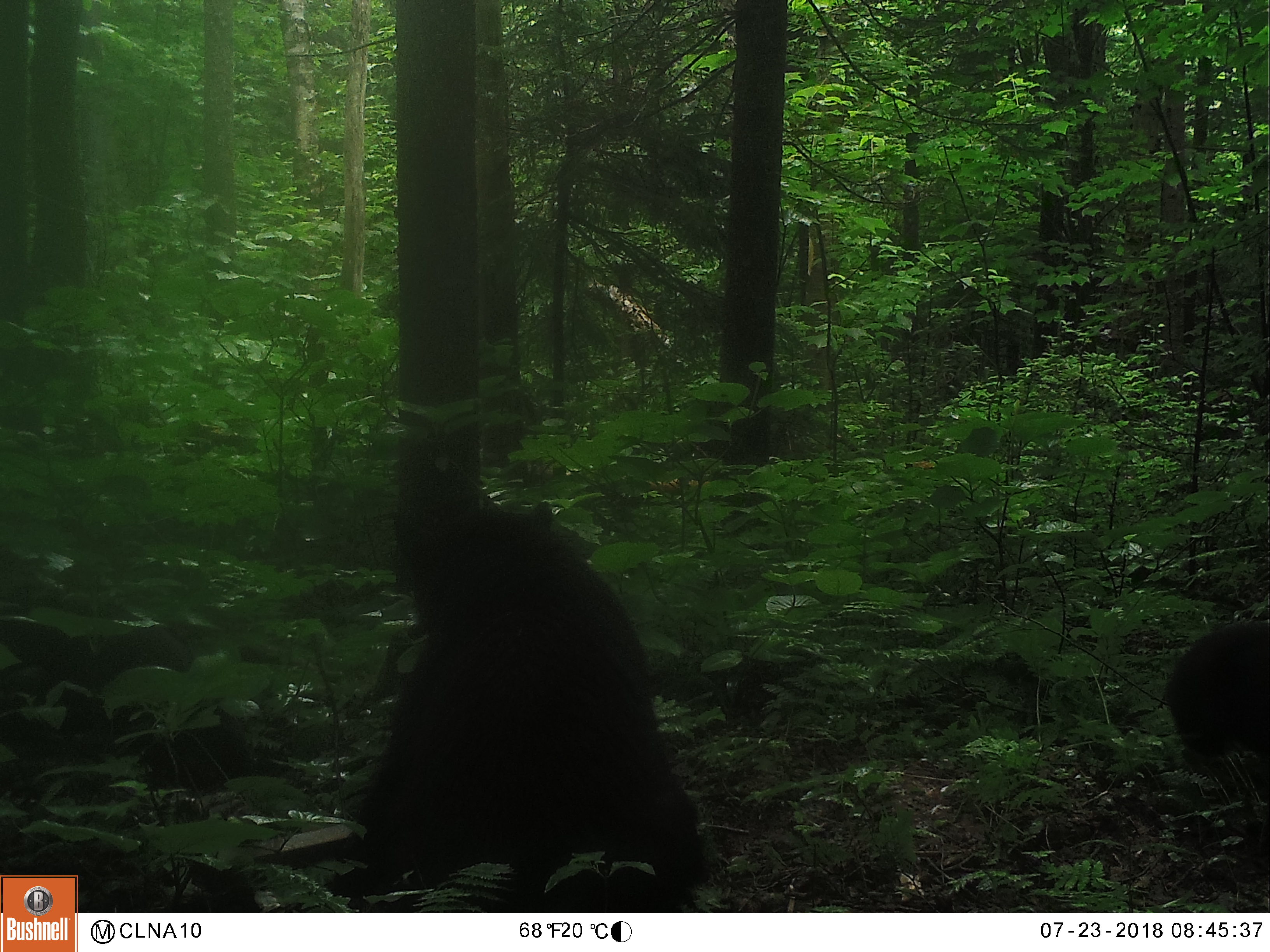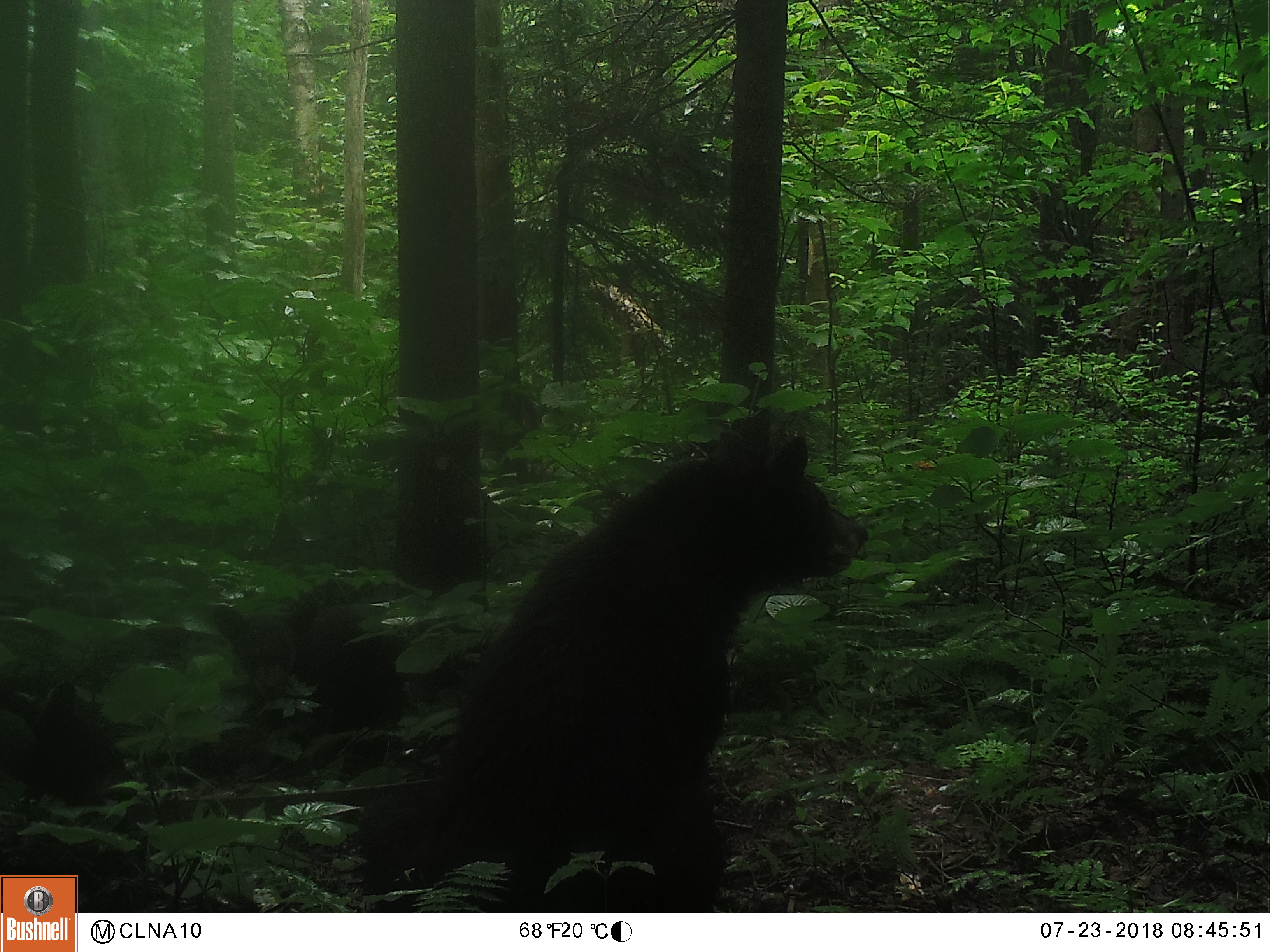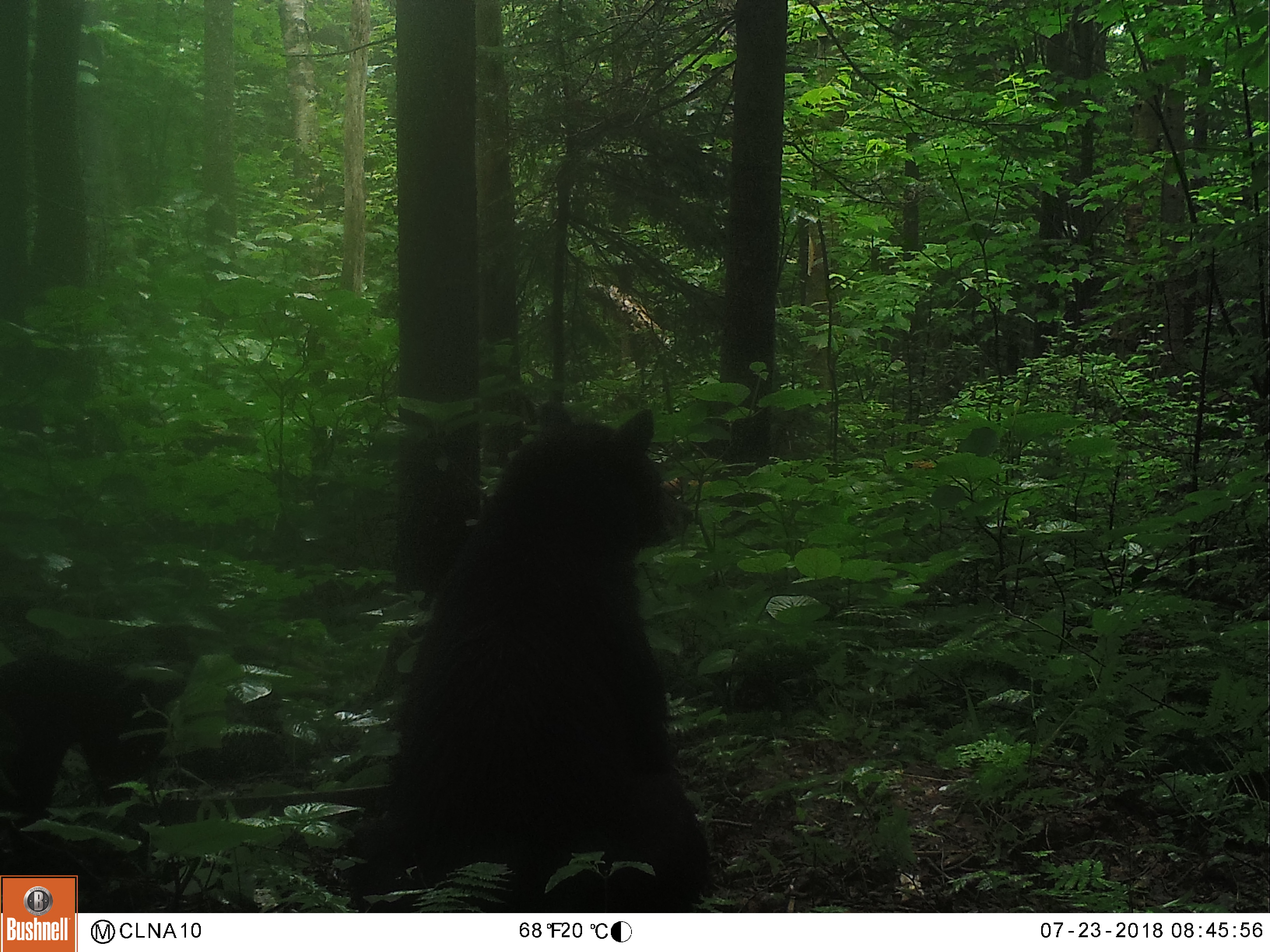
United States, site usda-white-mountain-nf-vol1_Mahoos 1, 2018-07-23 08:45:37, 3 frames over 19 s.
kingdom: Animalia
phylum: Chordata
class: Mammalia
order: Carnivora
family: Ursidae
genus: Ursus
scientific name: Ursus americanus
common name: black bear